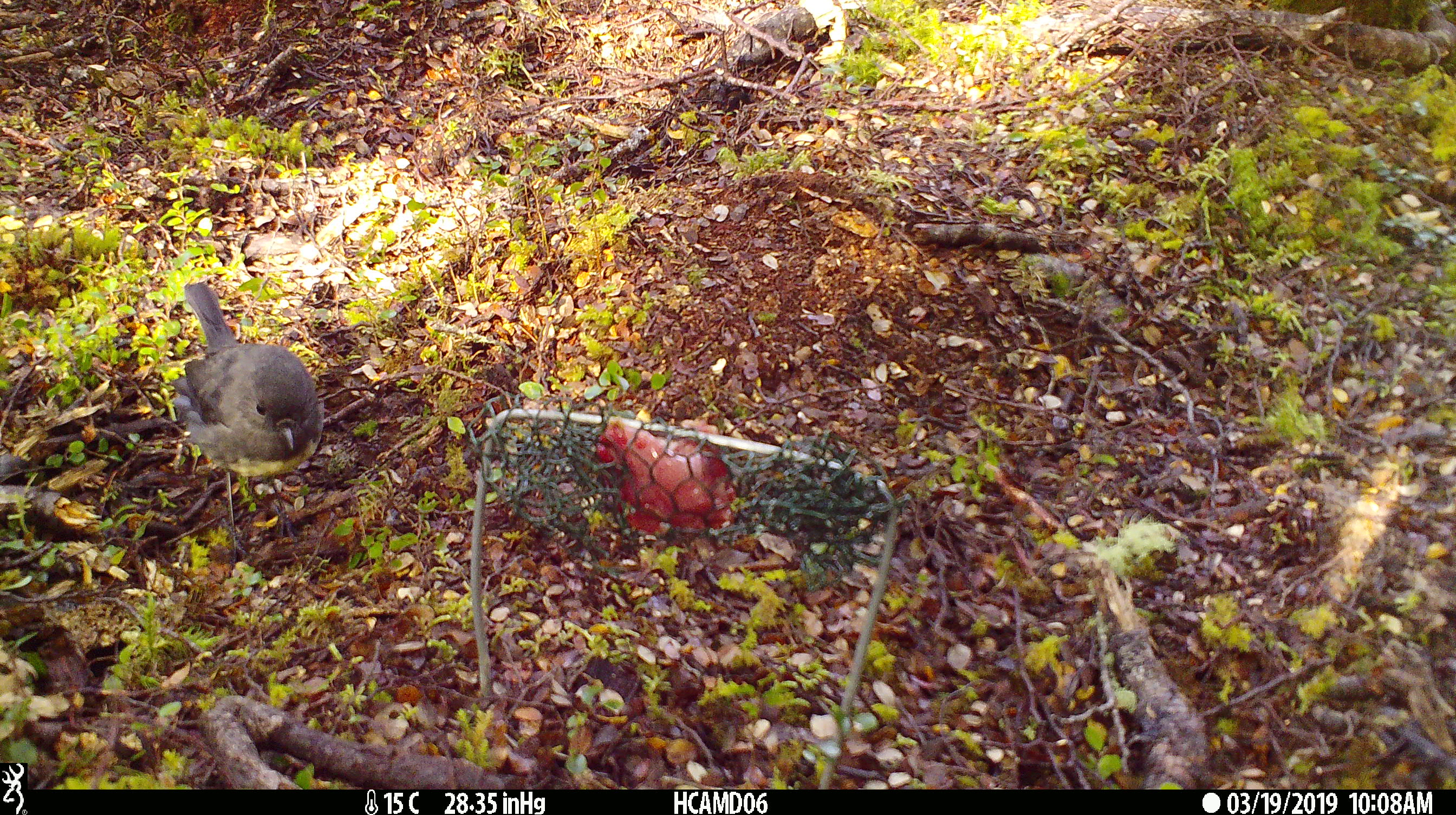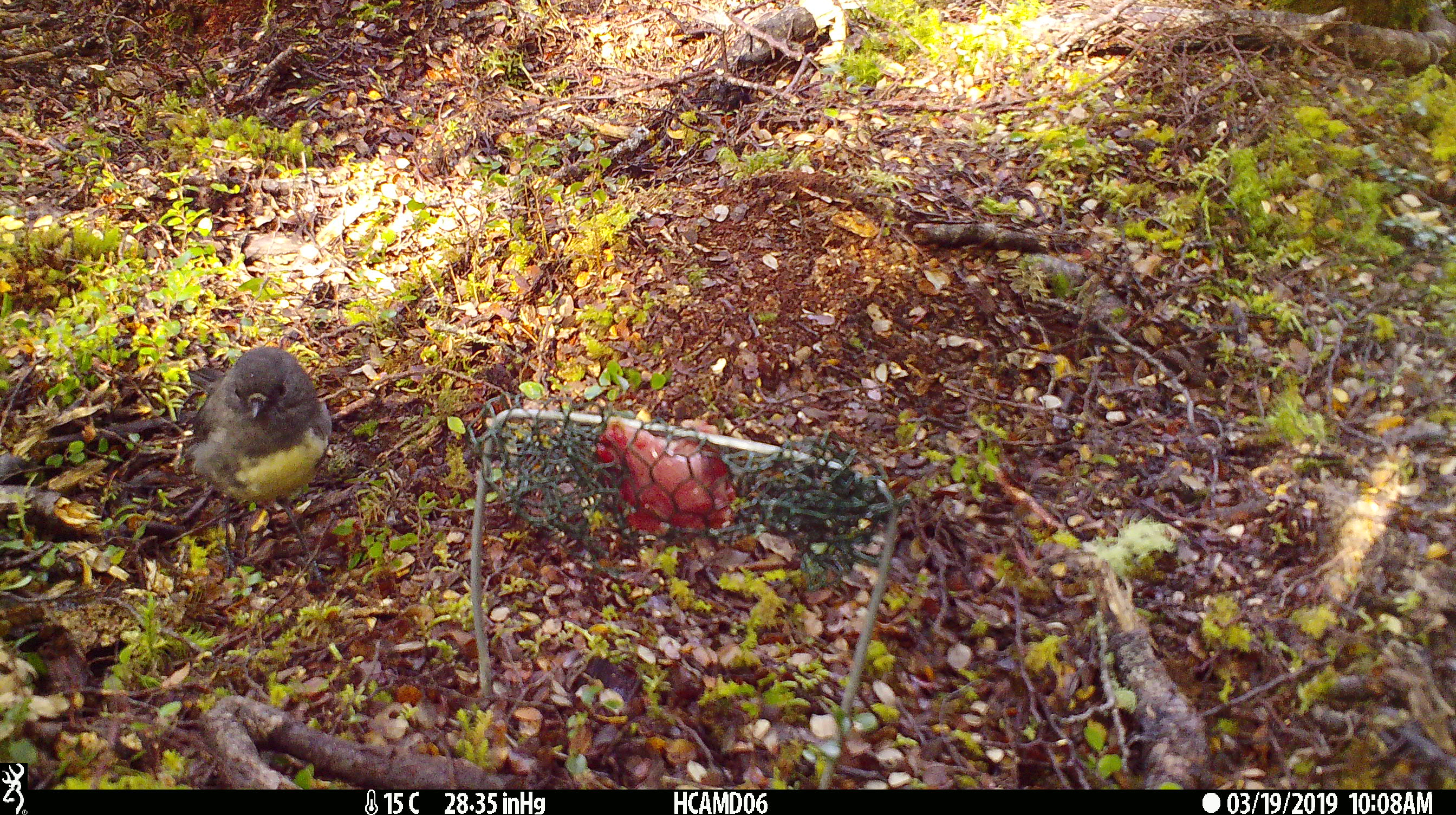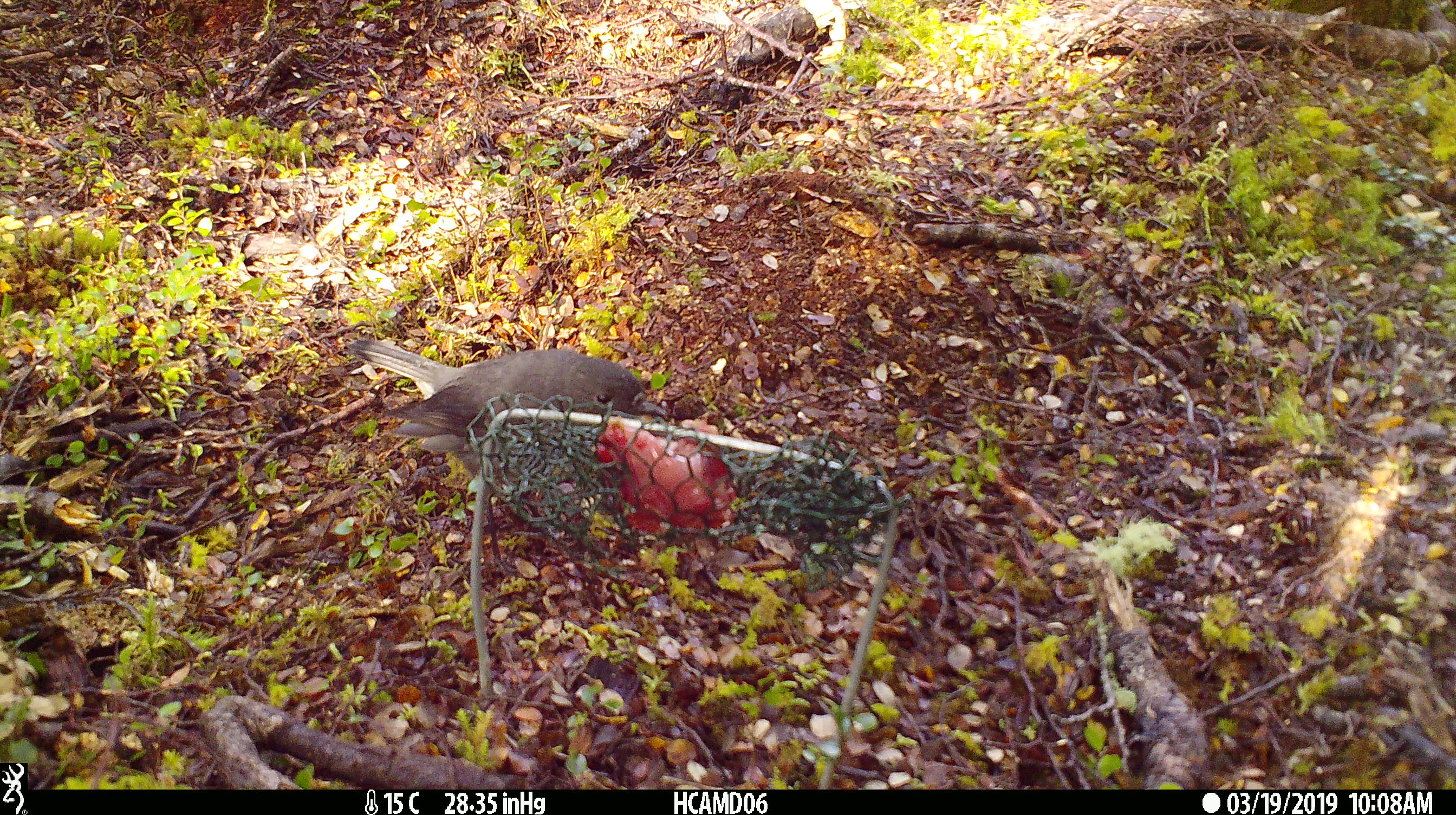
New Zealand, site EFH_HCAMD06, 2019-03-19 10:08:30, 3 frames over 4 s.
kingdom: Animalia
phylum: Chordata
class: Aves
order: Passeriformes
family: Petroicidae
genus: Petroica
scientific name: Petroica australis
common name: new zealand robin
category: robin